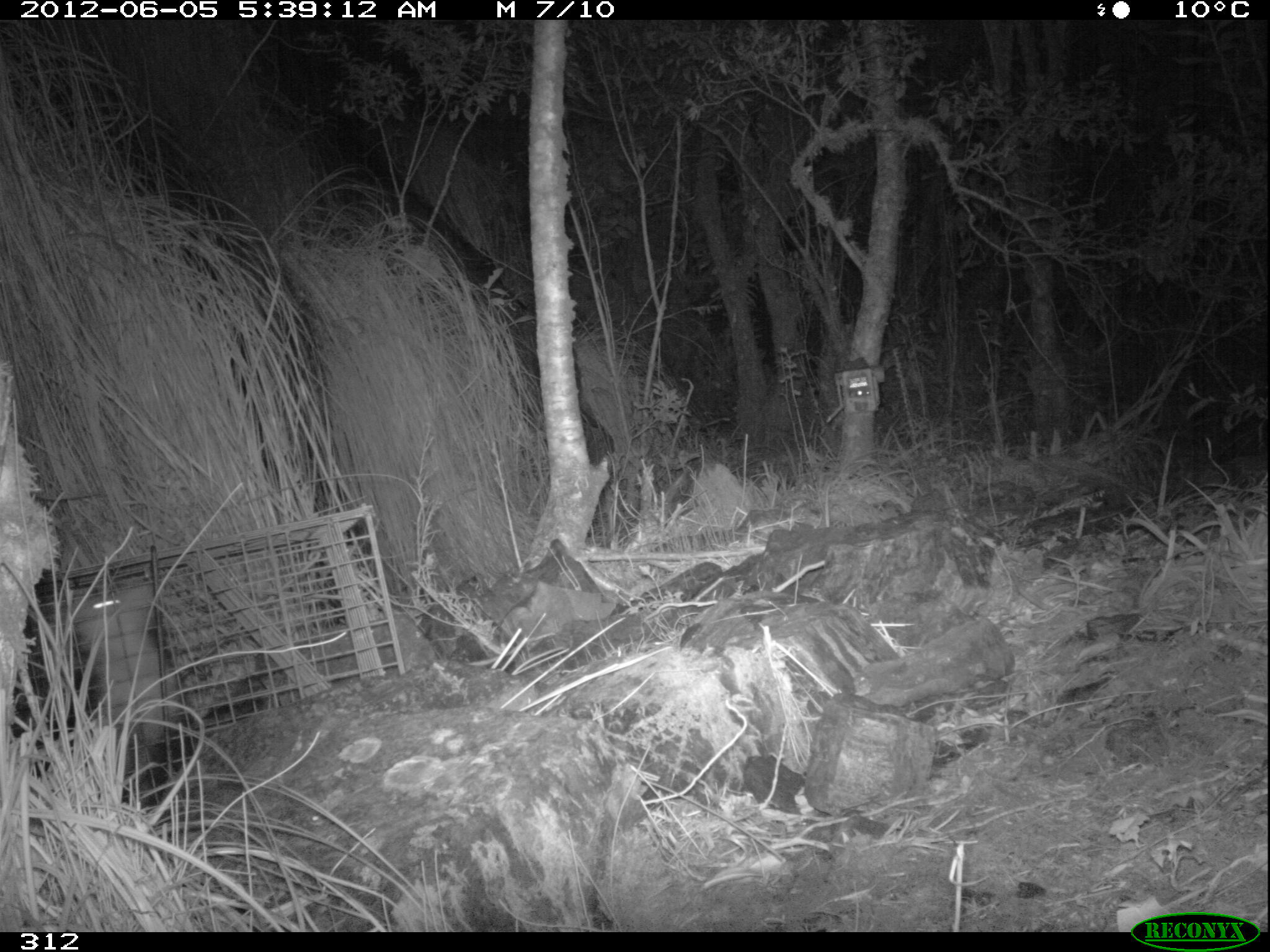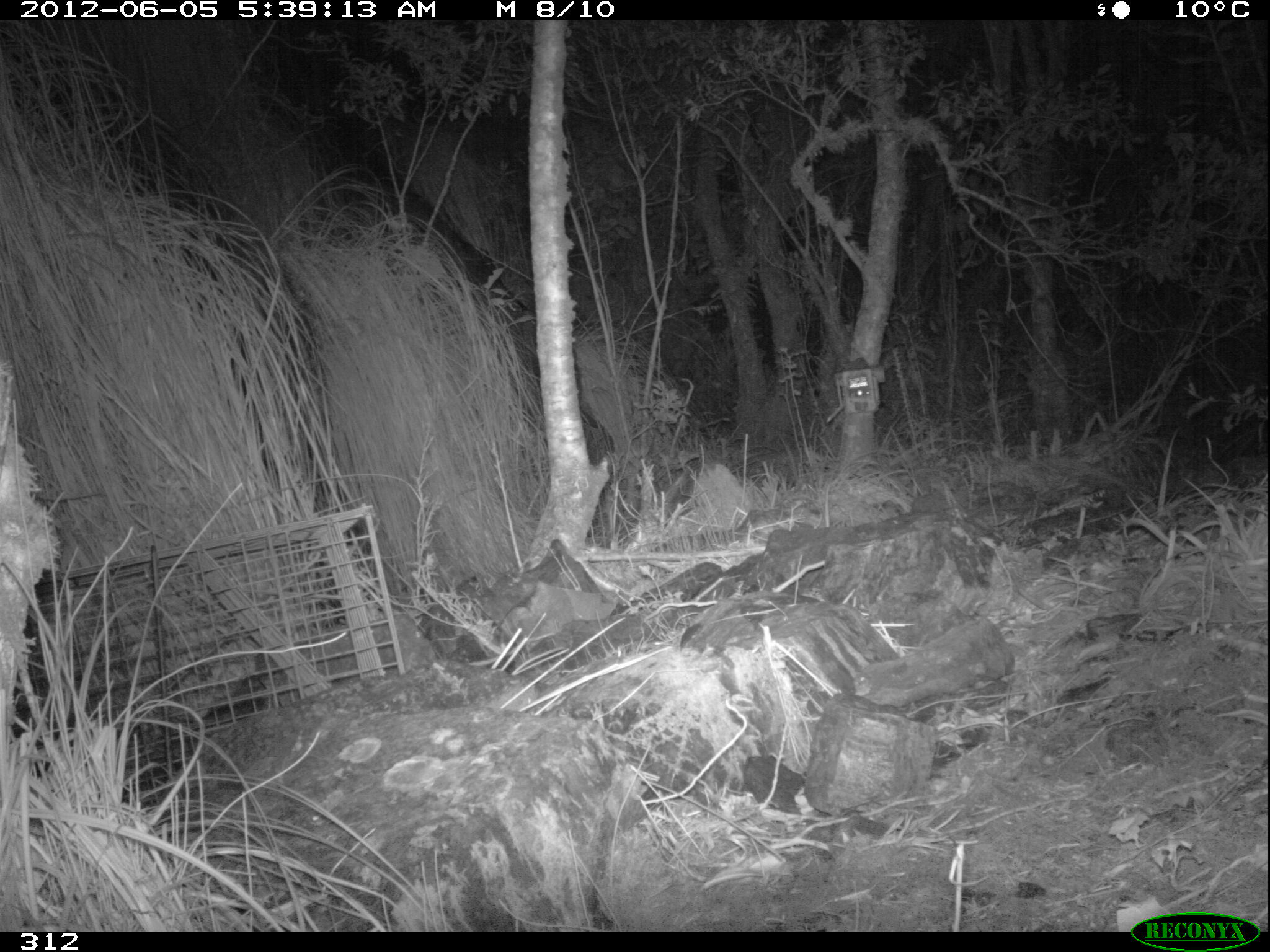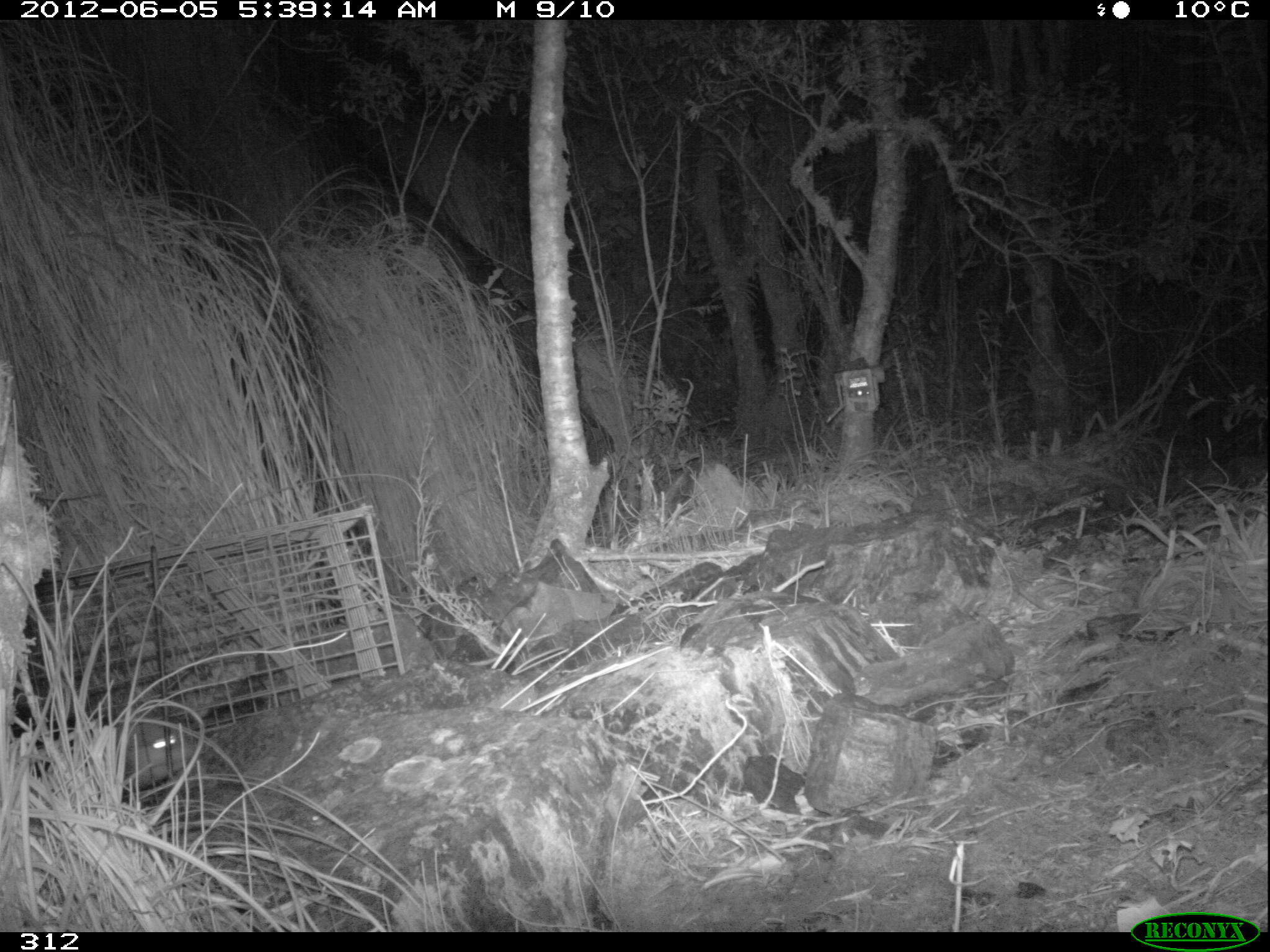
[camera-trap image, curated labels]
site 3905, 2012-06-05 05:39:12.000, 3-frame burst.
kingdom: Animalia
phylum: Chordata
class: Mammalia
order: Didelphimorphia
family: Didelphidae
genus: Didelphis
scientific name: Didelphis pernigra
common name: andean white-eared opossum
Didelphis pernigra (andean white-eared opossum).